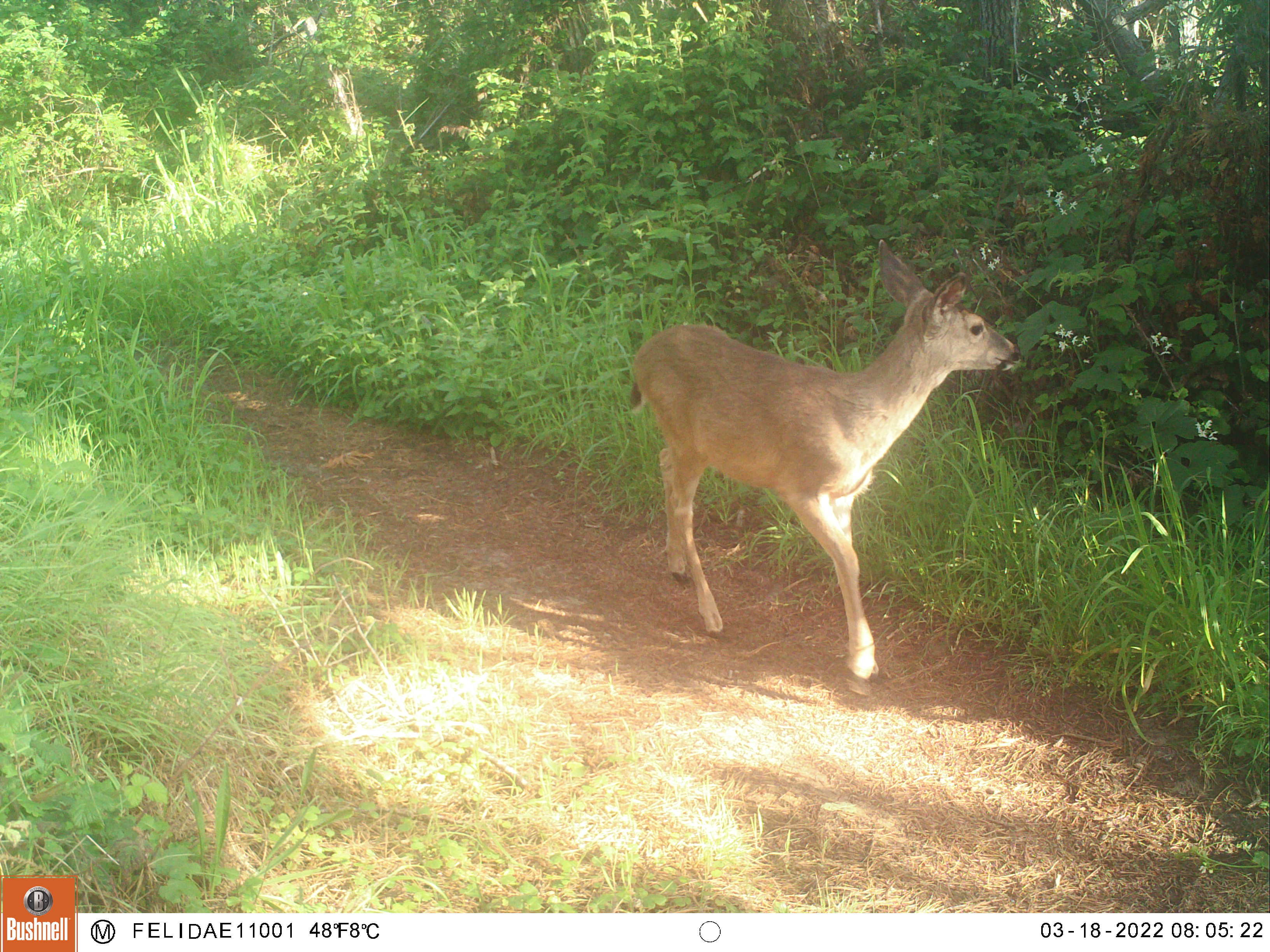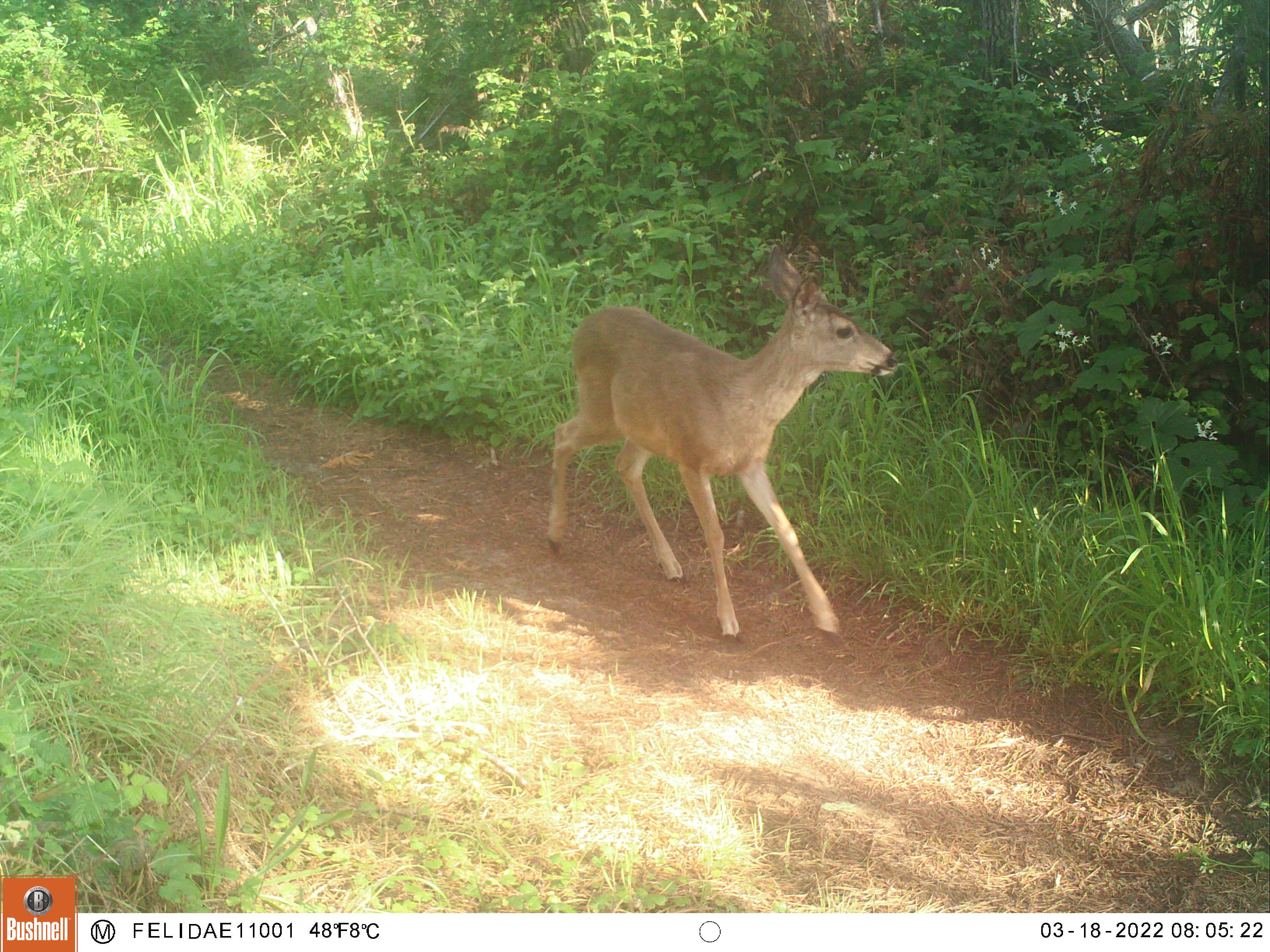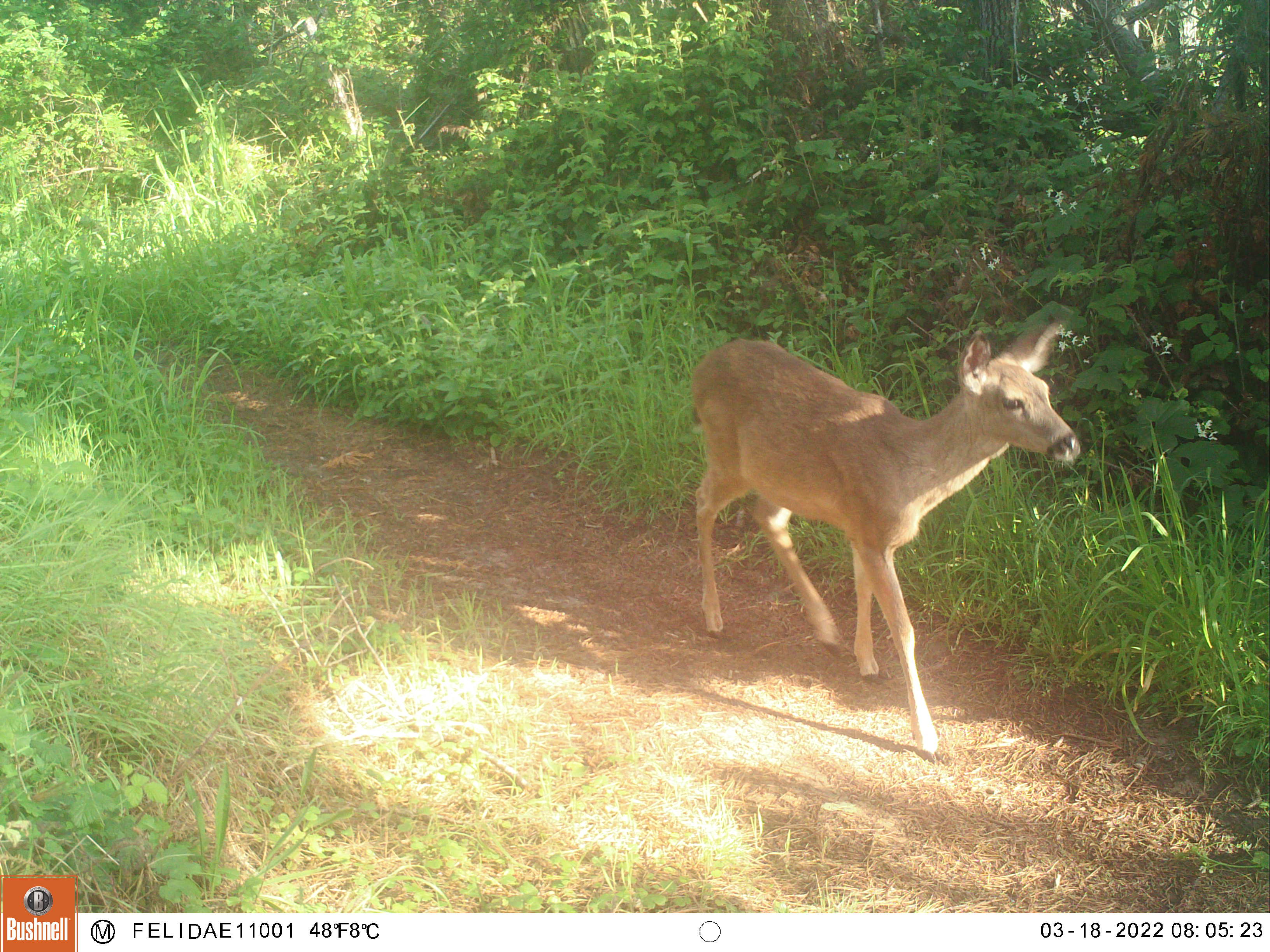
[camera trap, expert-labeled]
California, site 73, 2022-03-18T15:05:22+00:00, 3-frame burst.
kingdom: Animalia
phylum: Chordata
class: Mammalia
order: Artiodactyla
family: Cervidae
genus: Odocoileus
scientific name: Odocoileus hemionus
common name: mule deer